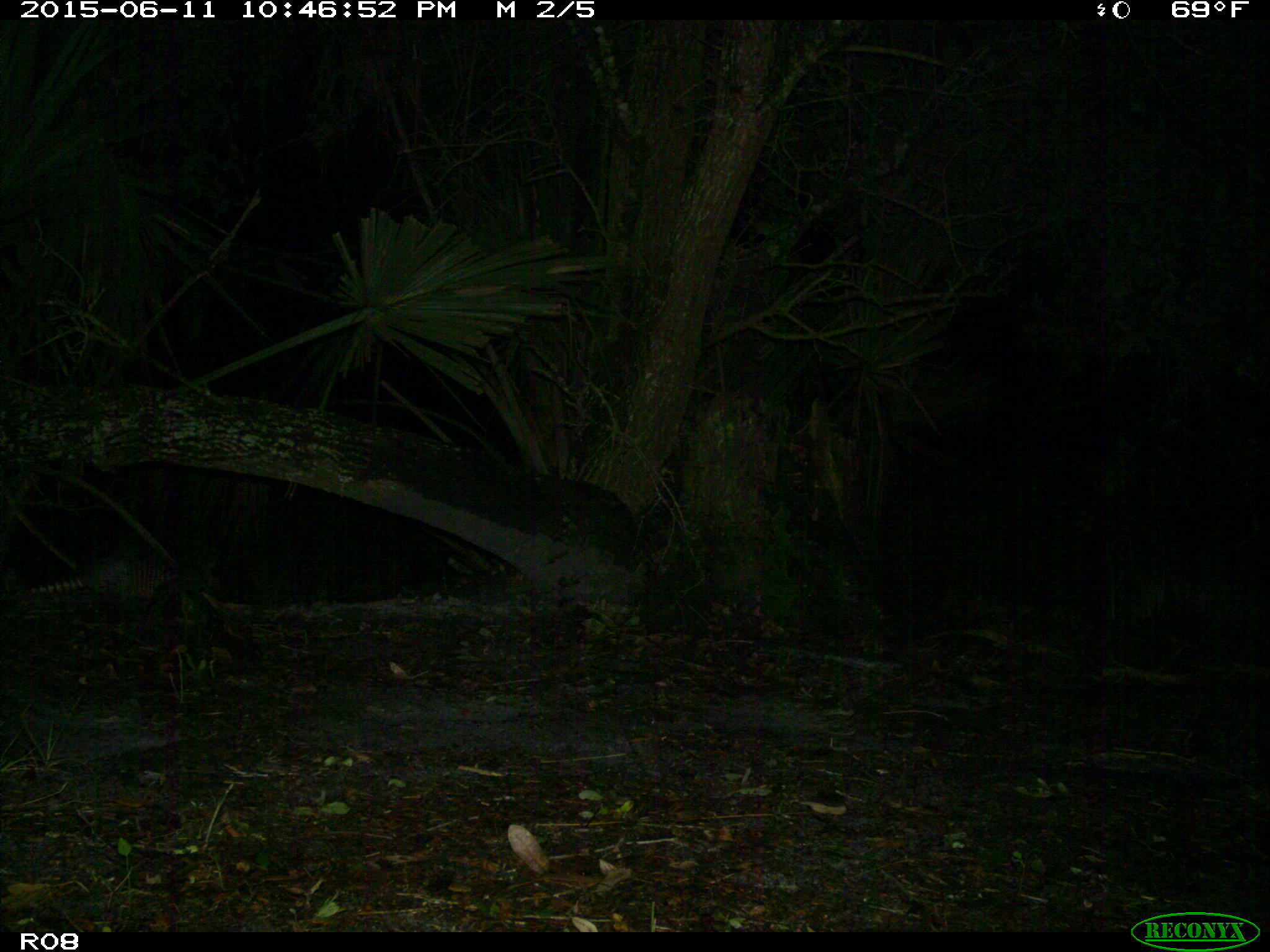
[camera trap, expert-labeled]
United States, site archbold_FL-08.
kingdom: Animalia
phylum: Chordata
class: Mammalia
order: Cingulata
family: Dasypodidae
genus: Dasypus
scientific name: Dasypus novemcinctus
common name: nine-banded armadillo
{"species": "Dasypus novemcinctus (nine-banded armadillo)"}